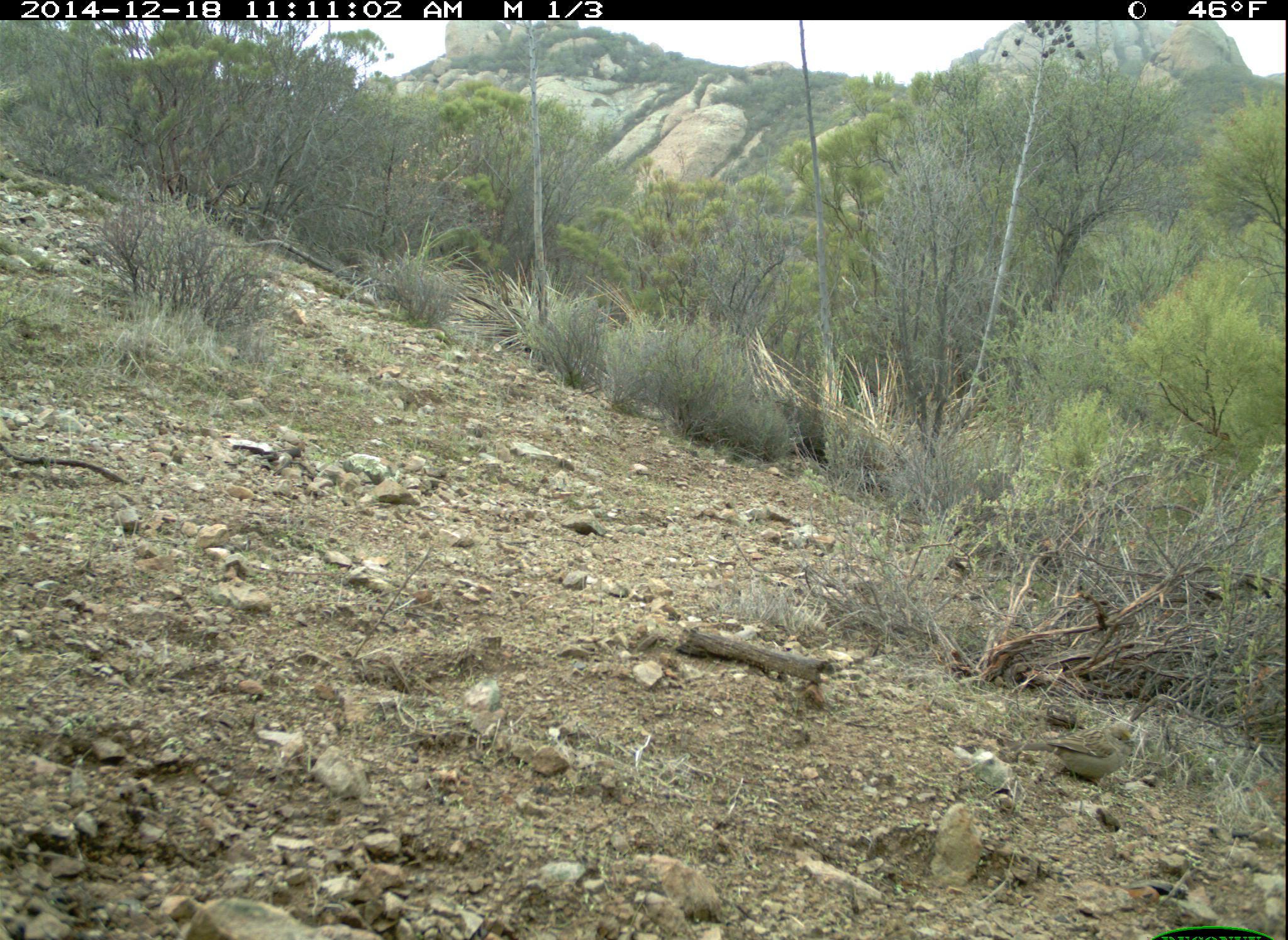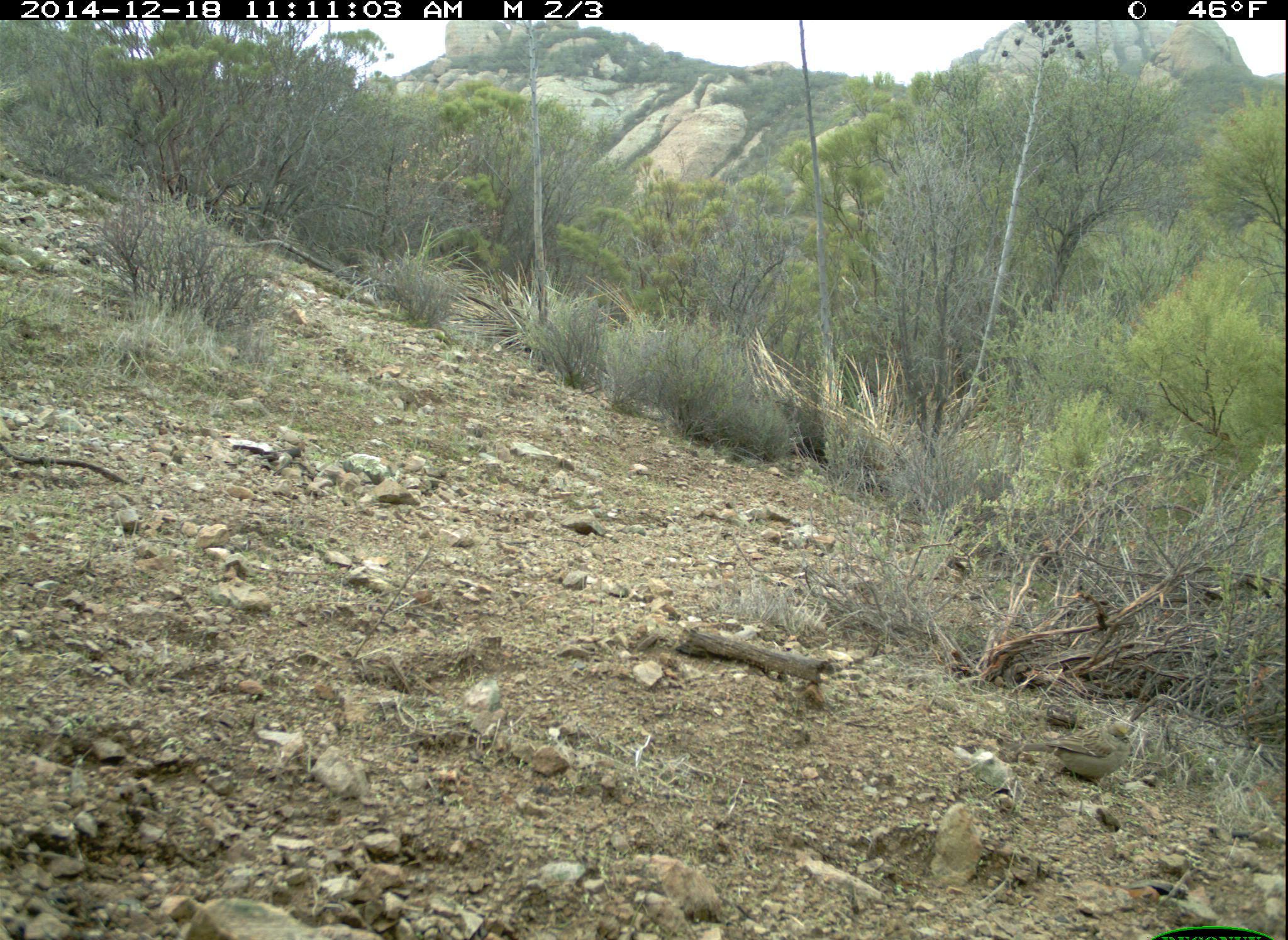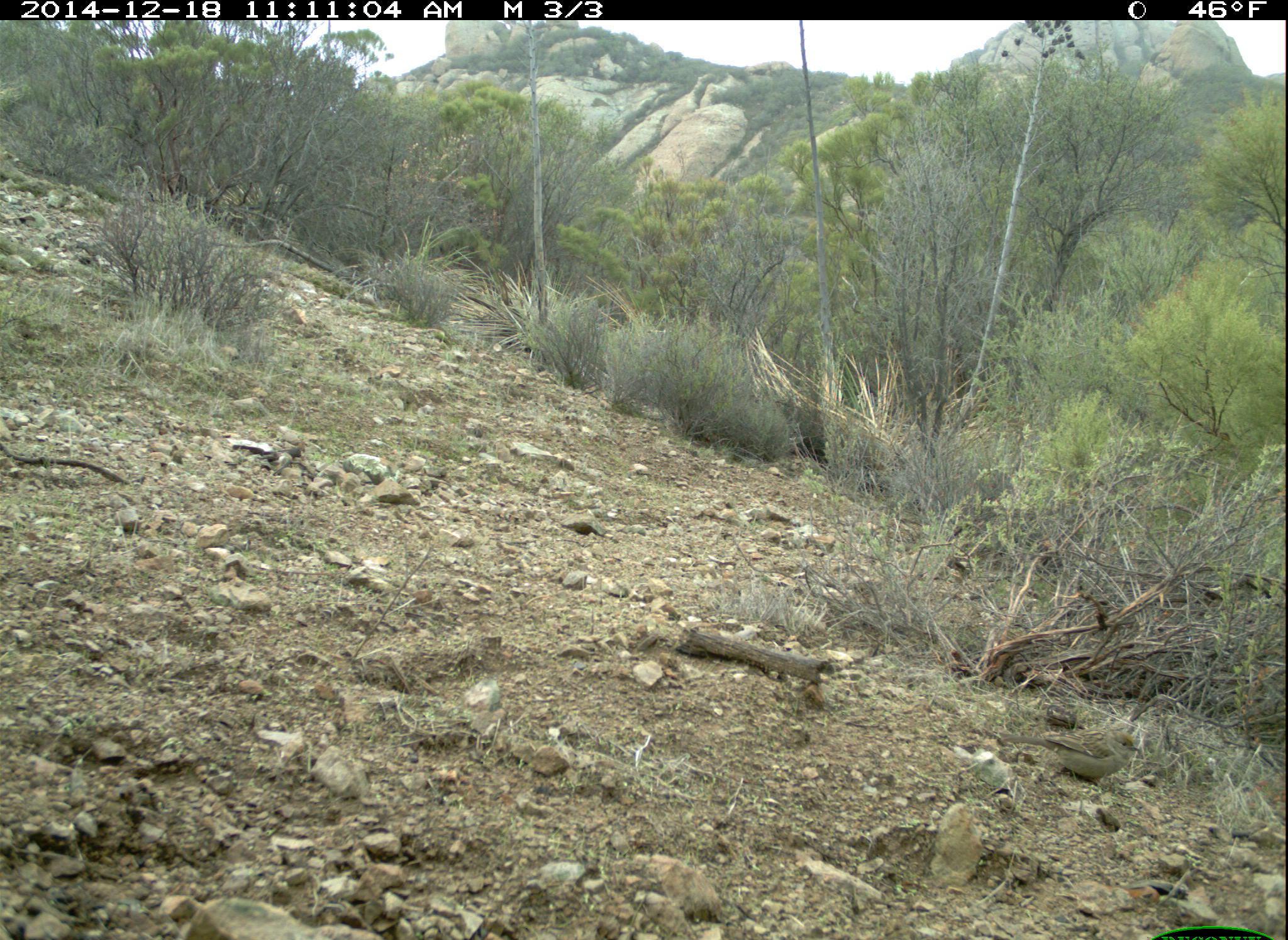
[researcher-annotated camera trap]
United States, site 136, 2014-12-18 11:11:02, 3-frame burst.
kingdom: Animalia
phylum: Chordata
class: Aves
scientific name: Aves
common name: bird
Bird (Aves).